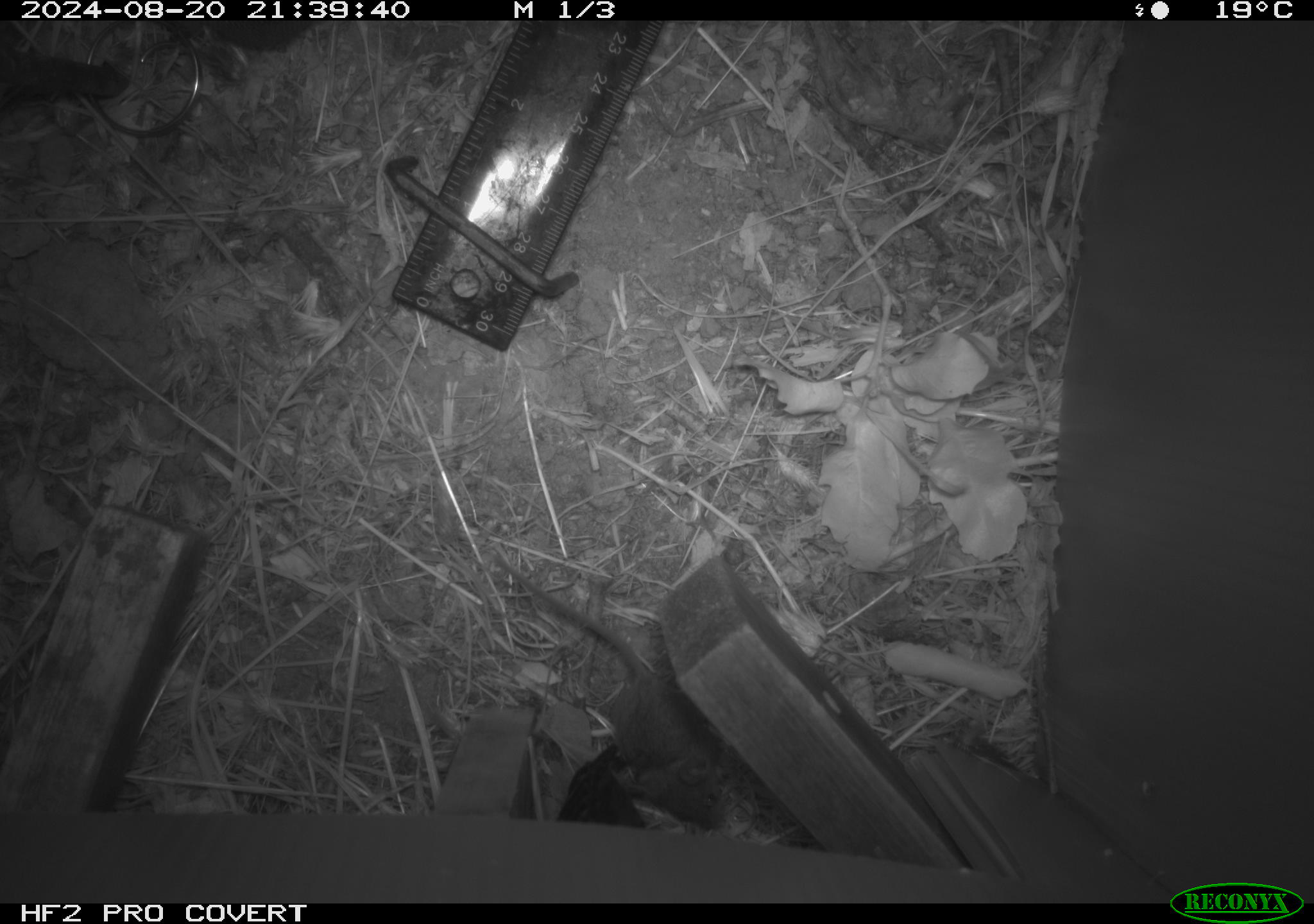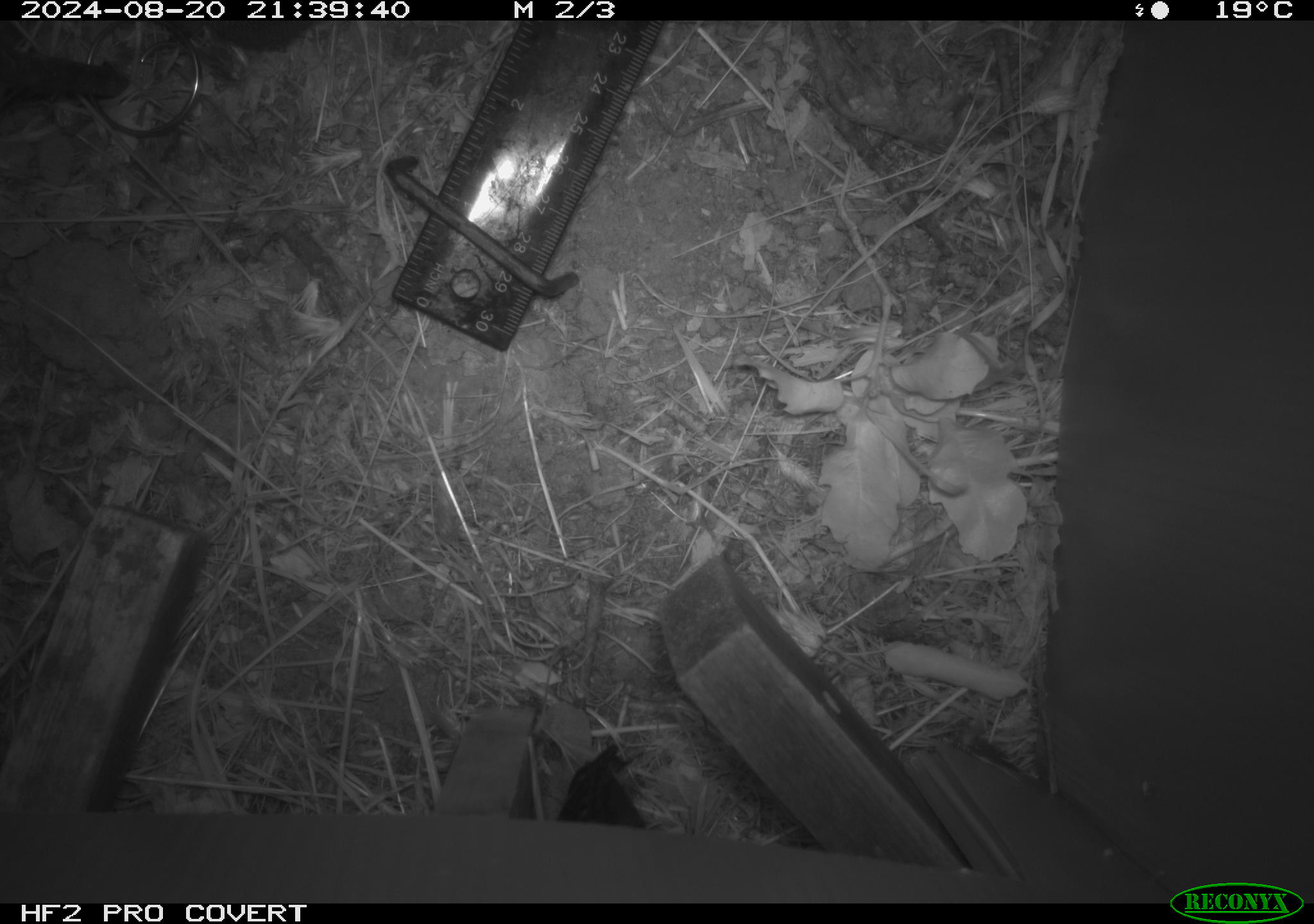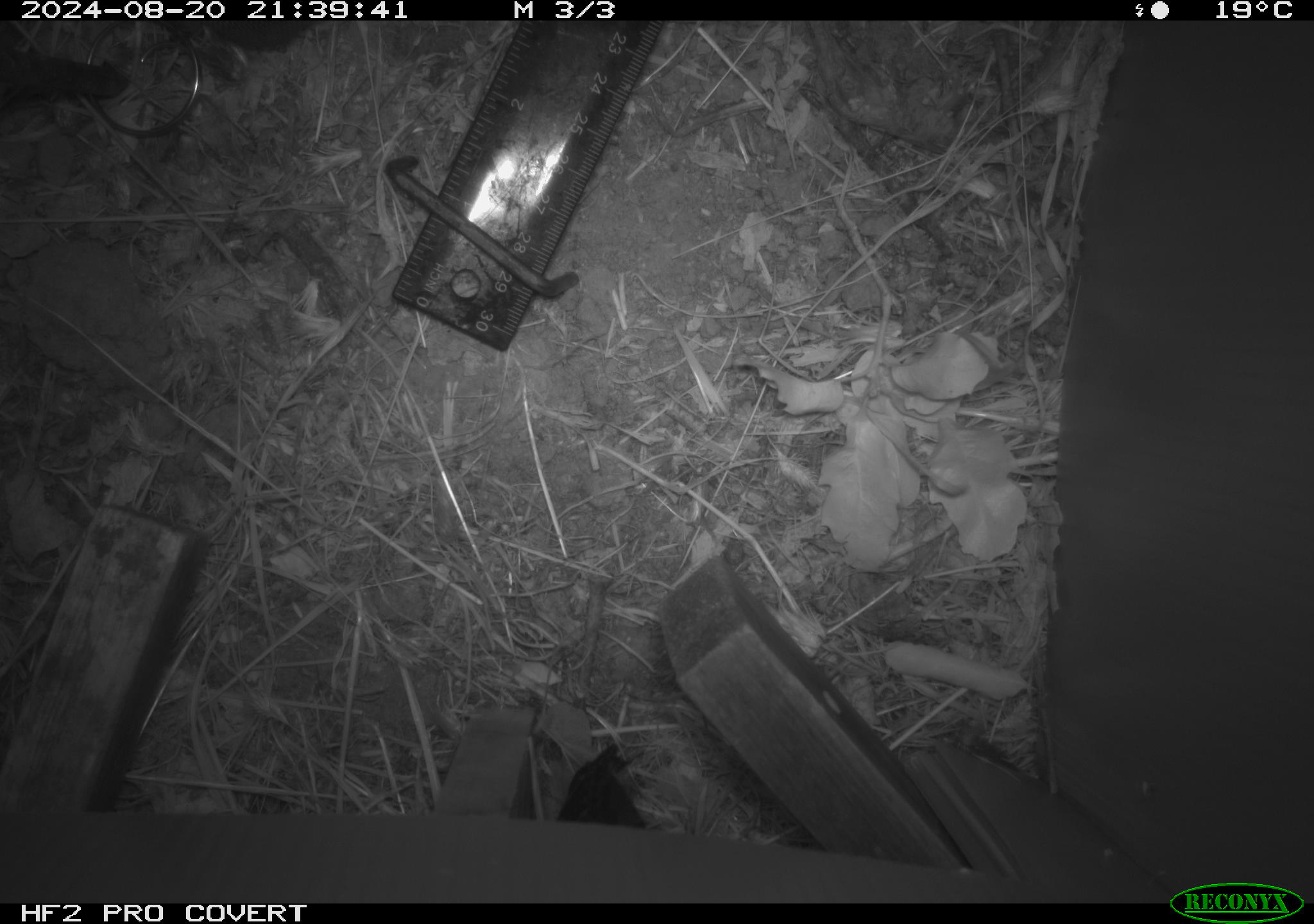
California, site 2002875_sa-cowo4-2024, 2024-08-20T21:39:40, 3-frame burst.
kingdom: Animalia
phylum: Chordata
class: Mammalia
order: Rodentia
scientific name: Rodentia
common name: mouse species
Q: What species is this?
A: Mouse species (Rodentia).